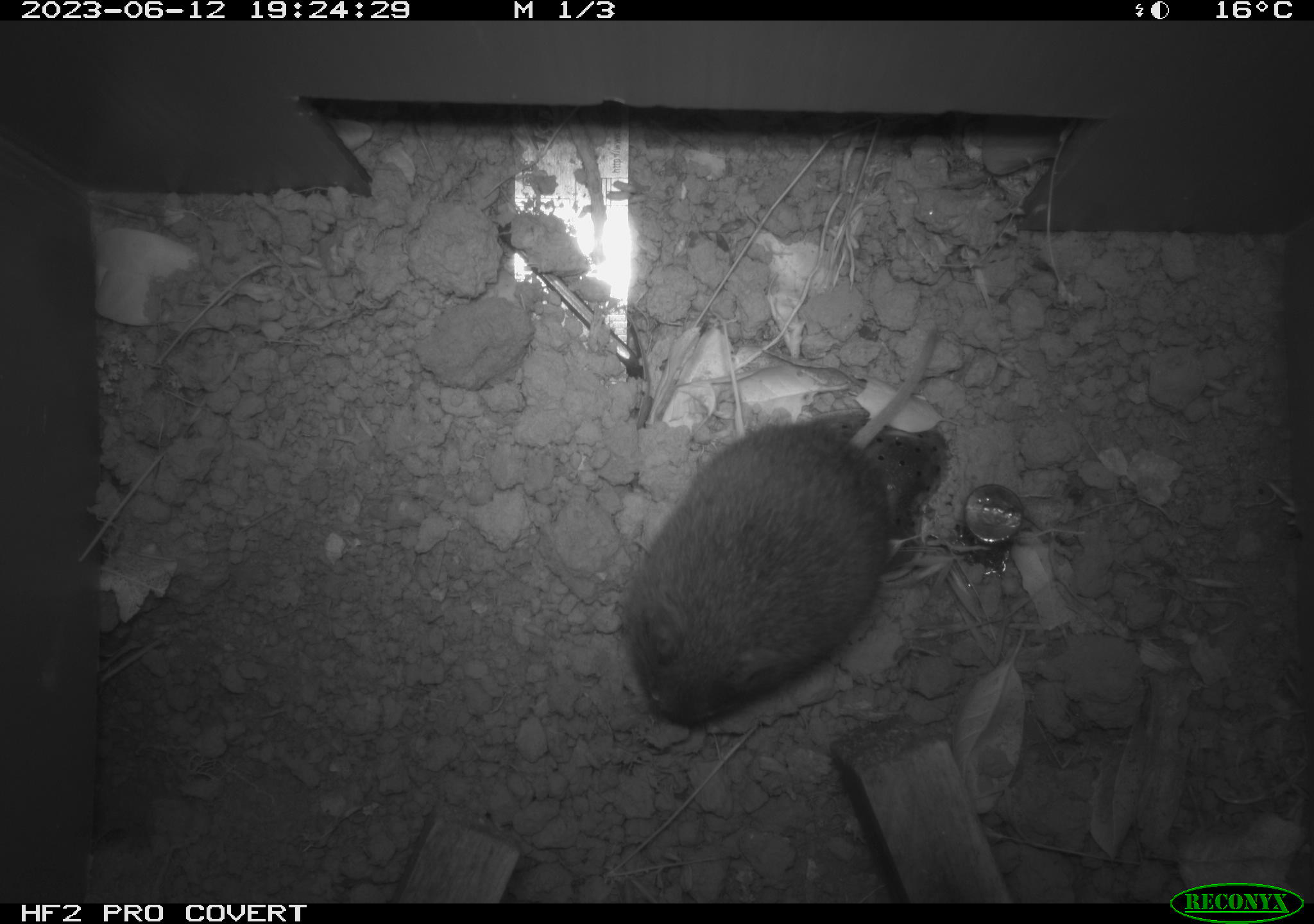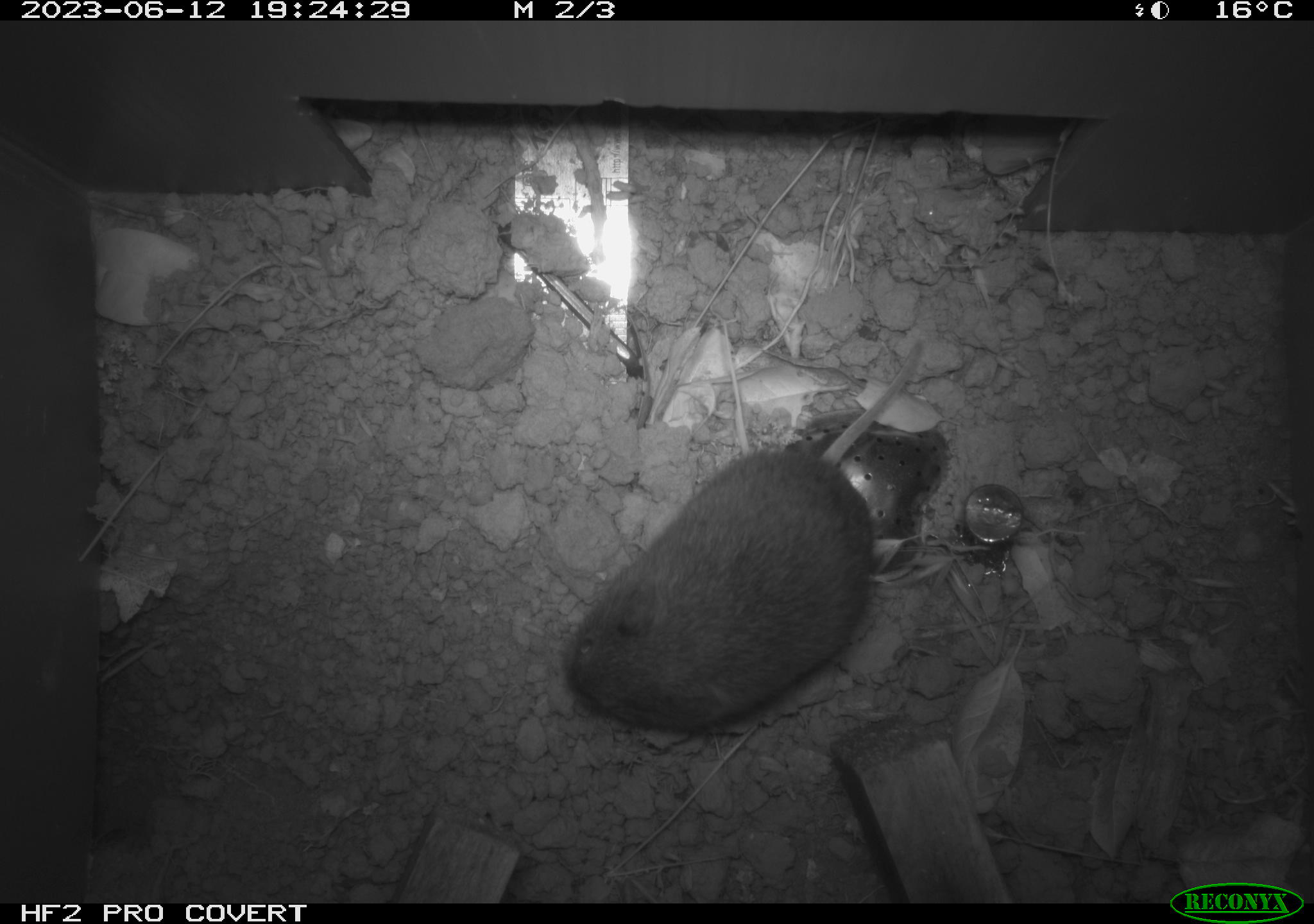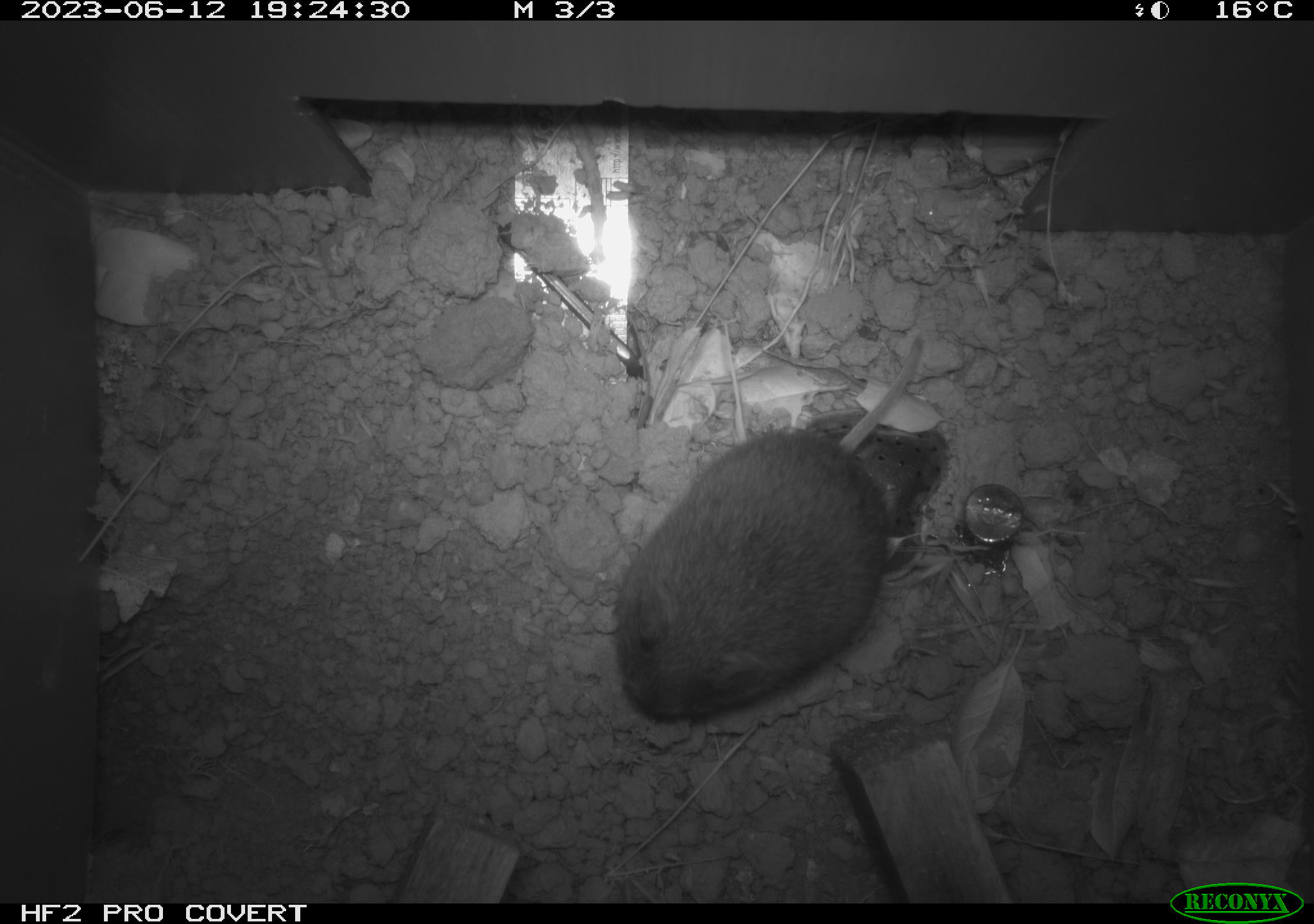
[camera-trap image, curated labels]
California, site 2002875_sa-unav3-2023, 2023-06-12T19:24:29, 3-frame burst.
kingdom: Animalia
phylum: Chordata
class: Mammalia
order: Rodentia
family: Cricetidae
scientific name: Arvicolinae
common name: voles, lemmings, and muskrats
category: arvicolinae subfamily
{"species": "arvicolinae subfamily (voles, lemmings, and muskrats) (Arvicolinae)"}